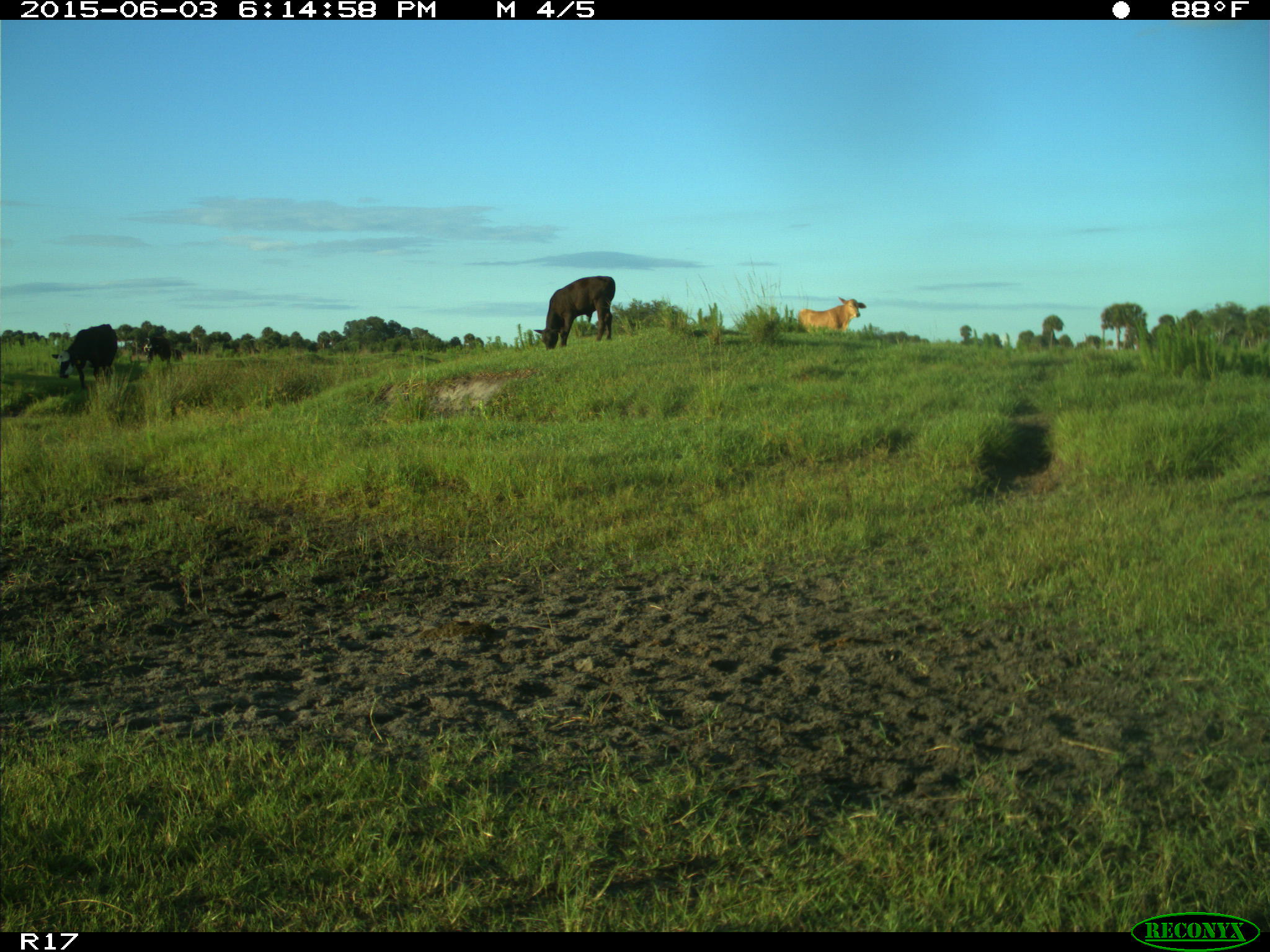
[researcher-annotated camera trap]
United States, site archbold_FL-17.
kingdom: Animalia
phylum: Chordata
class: Mammalia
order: Artiodactyla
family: Bovidae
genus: Bos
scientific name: Bos taurus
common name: domestic cow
Bos taurus (domestic cow).